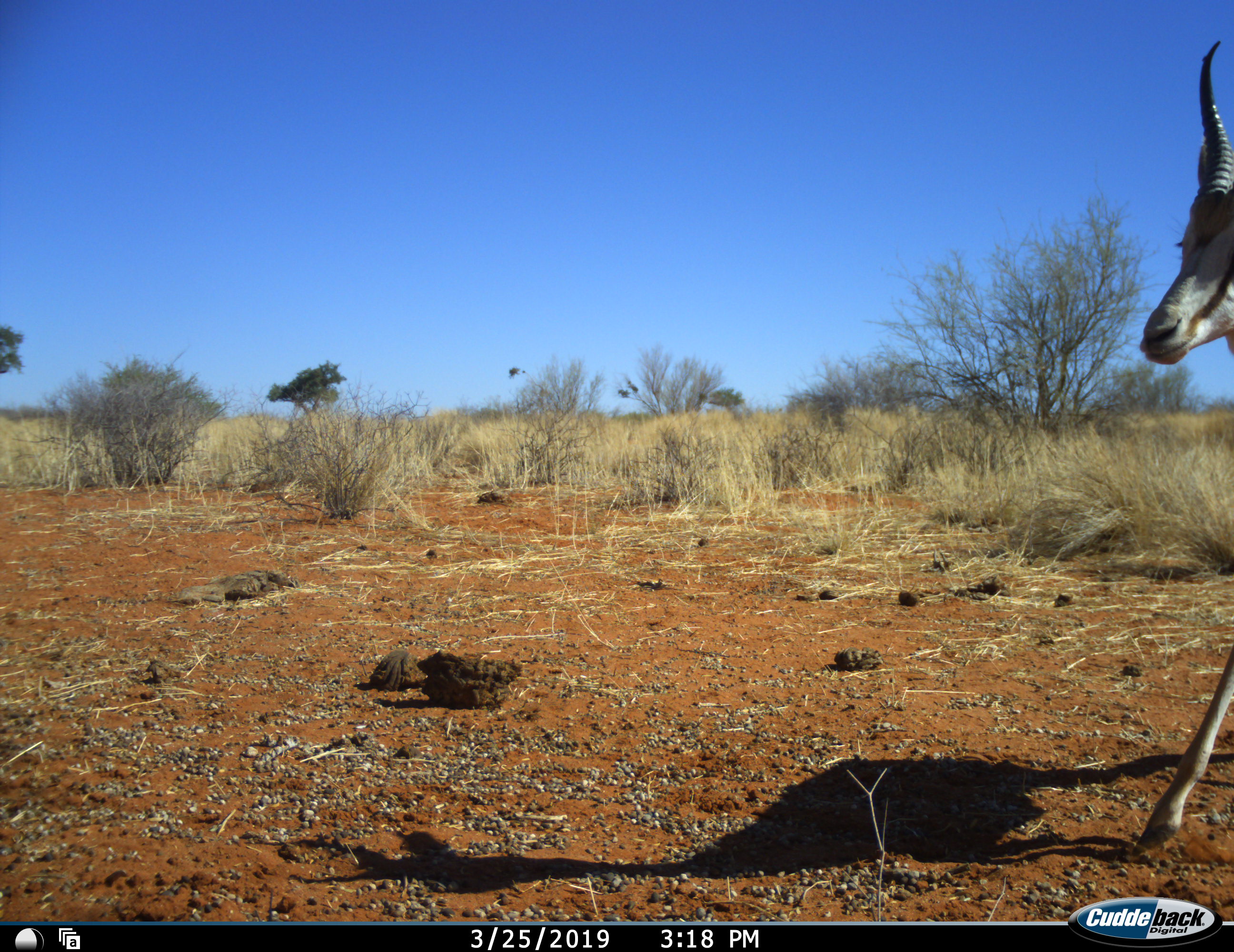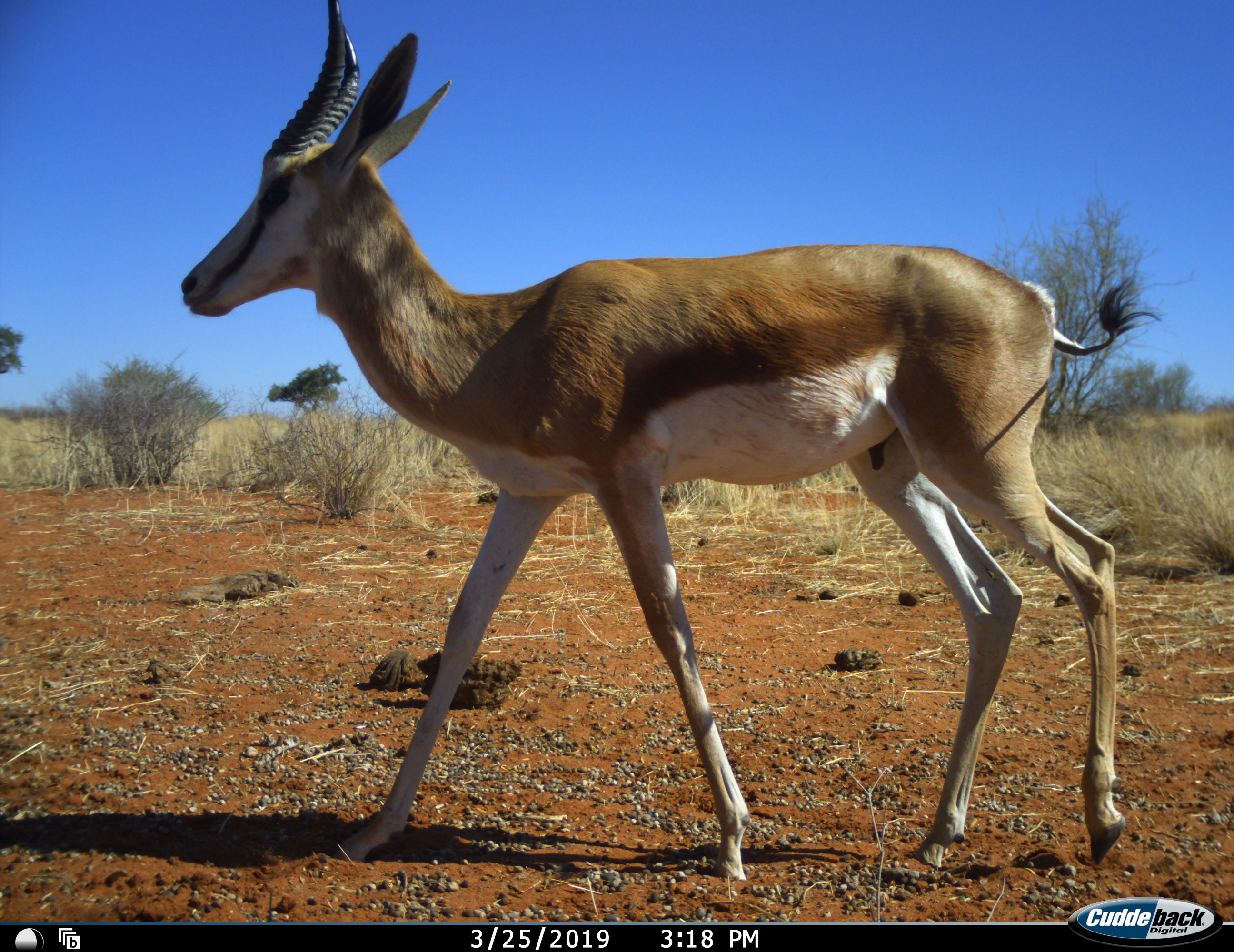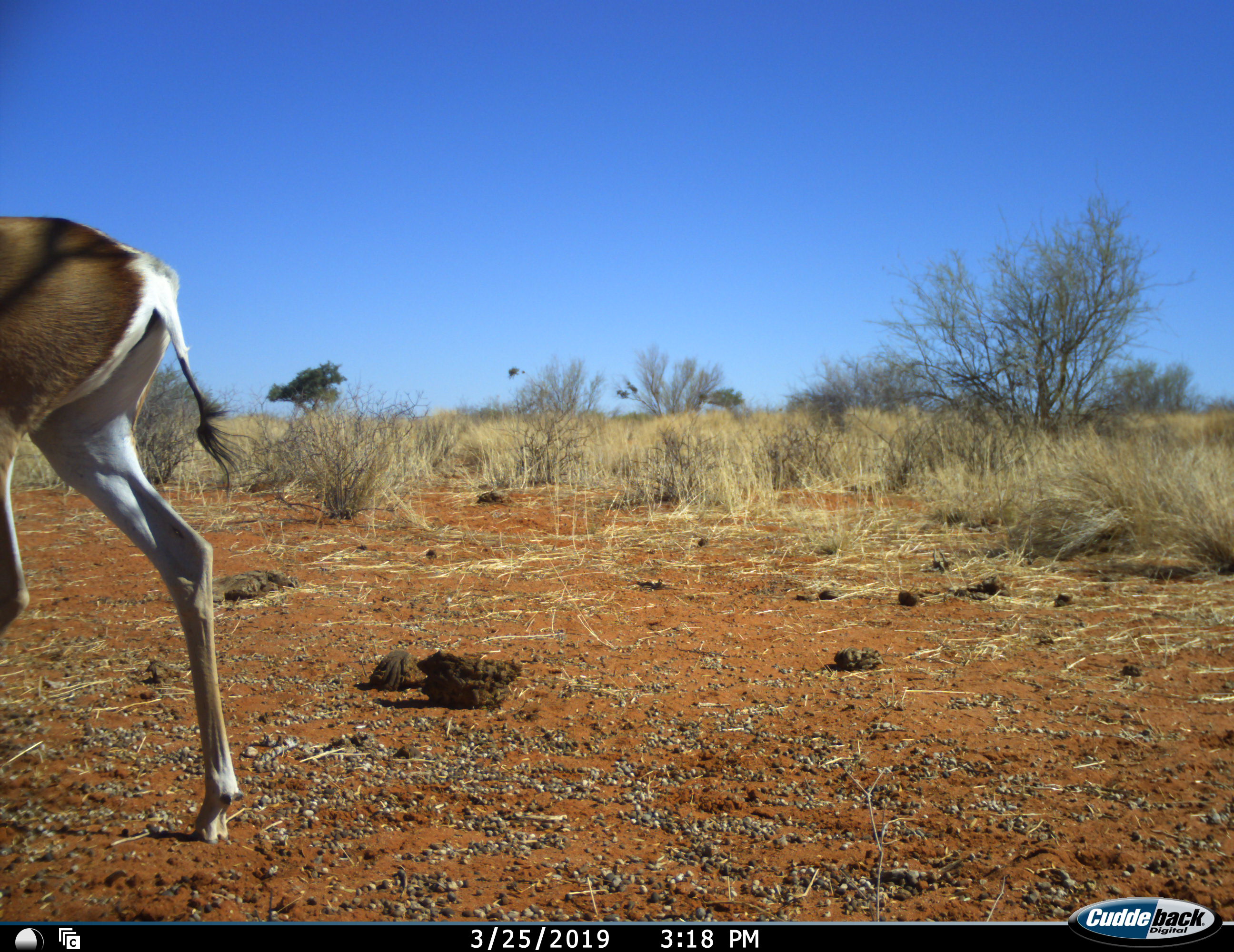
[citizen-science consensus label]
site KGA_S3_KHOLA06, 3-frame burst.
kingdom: Animalia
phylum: Chordata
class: Mammalia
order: Artiodactyla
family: Bovidae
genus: Antidorcas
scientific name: Antidorcas marsupialis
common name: springbok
Springbok (Antidorcas marsupialis), count 1. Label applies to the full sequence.